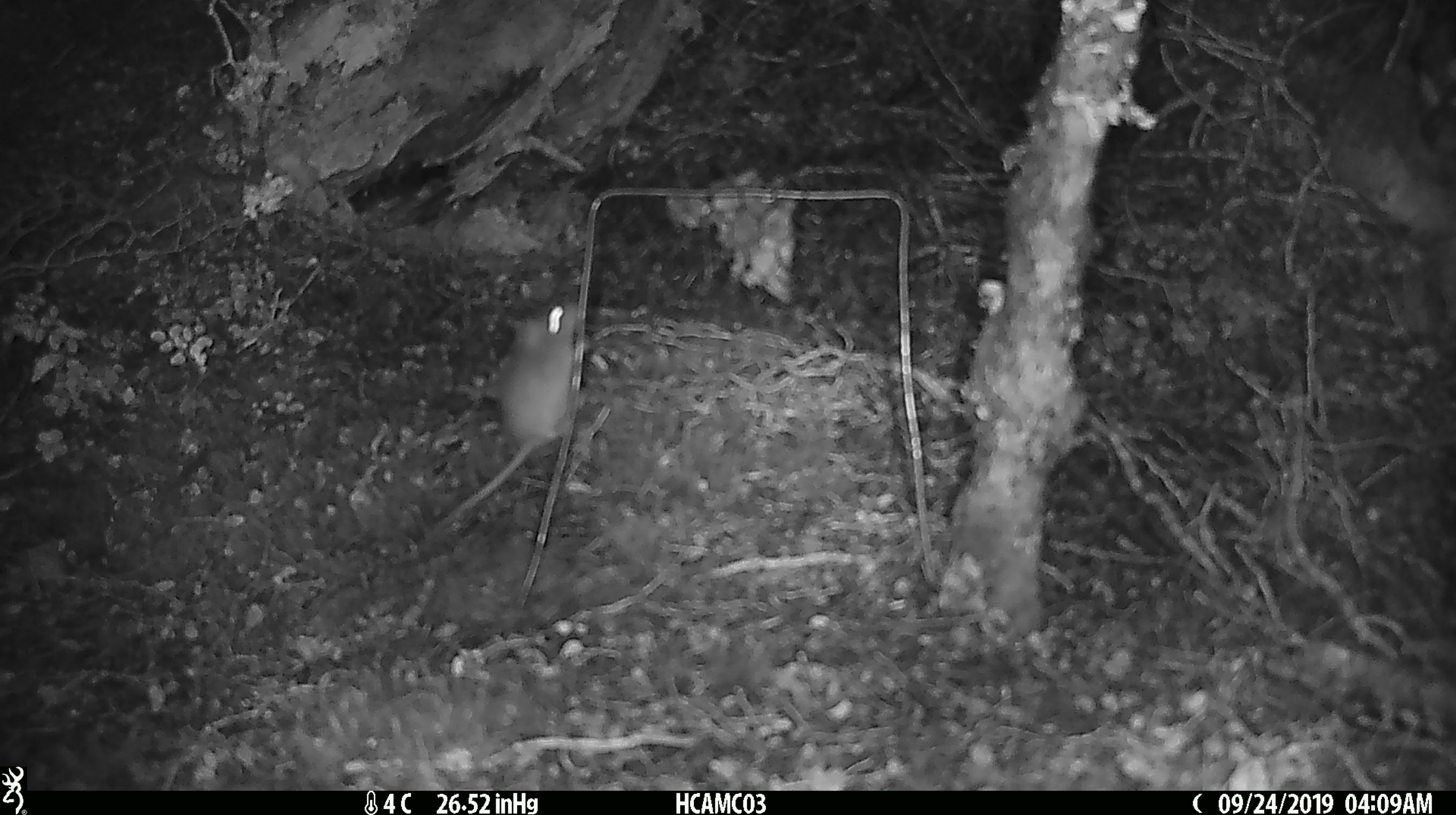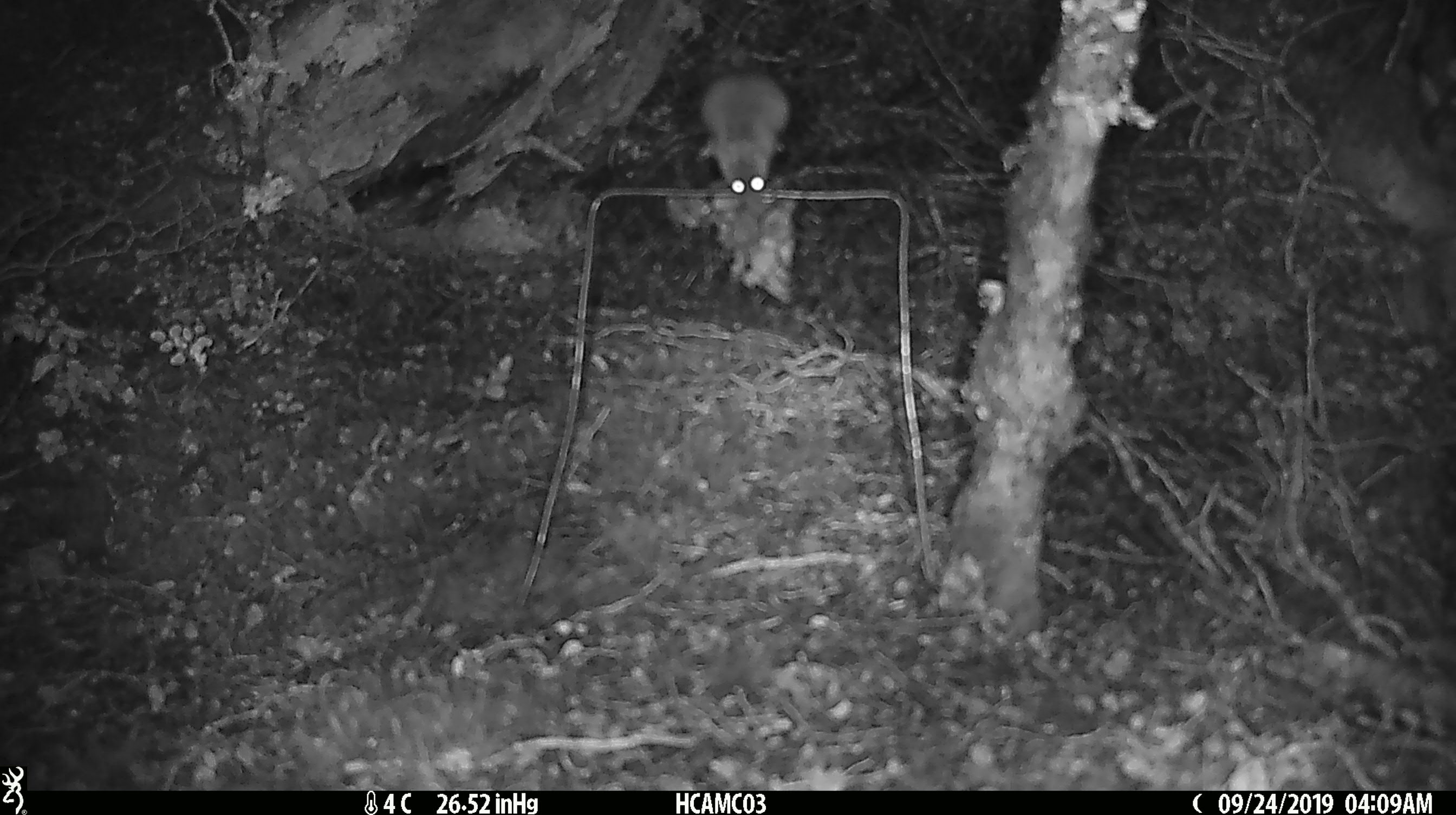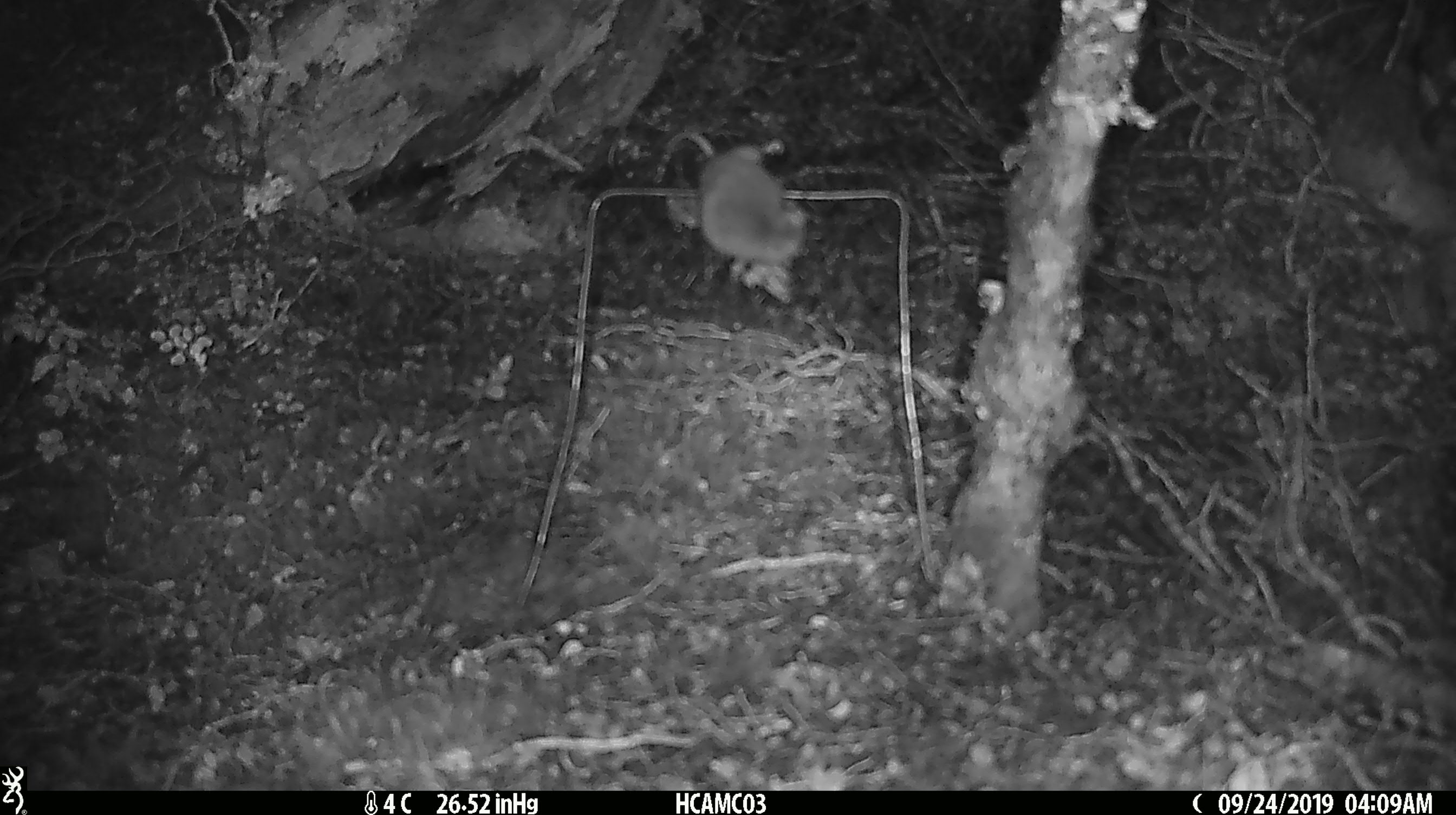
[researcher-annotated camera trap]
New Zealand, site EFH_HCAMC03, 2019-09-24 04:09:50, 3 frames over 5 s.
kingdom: Animalia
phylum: Chordata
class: Mammalia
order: Rodentia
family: Muridae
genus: Mus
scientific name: Mus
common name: mouse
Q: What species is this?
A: Mouse (Mus).